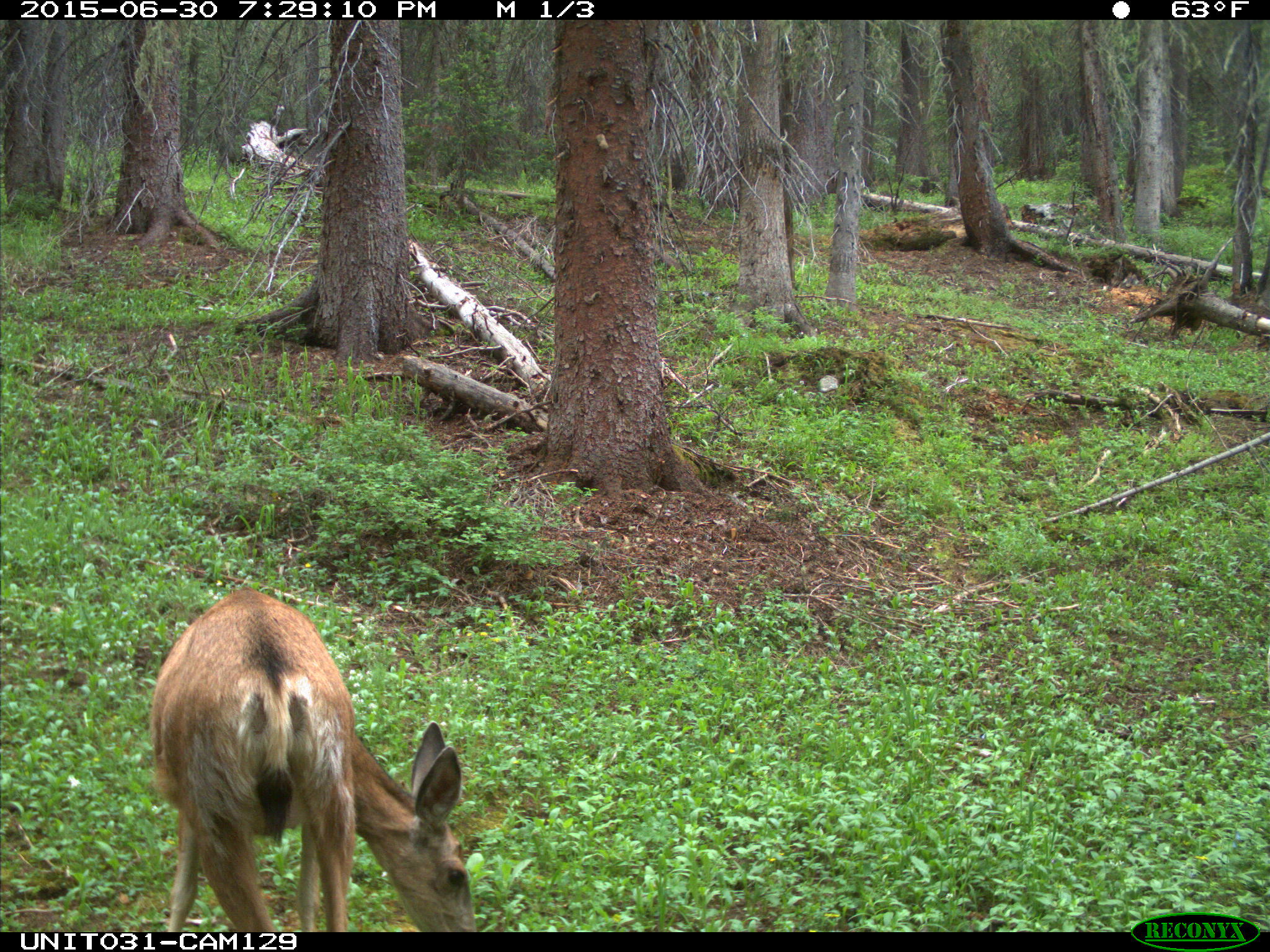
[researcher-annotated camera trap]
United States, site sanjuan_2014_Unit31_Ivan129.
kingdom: Animalia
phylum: Chordata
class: Mammalia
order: Artiodactyla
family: Cervidae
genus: Odocoileus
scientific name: Odocoileus hemionus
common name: mule deer